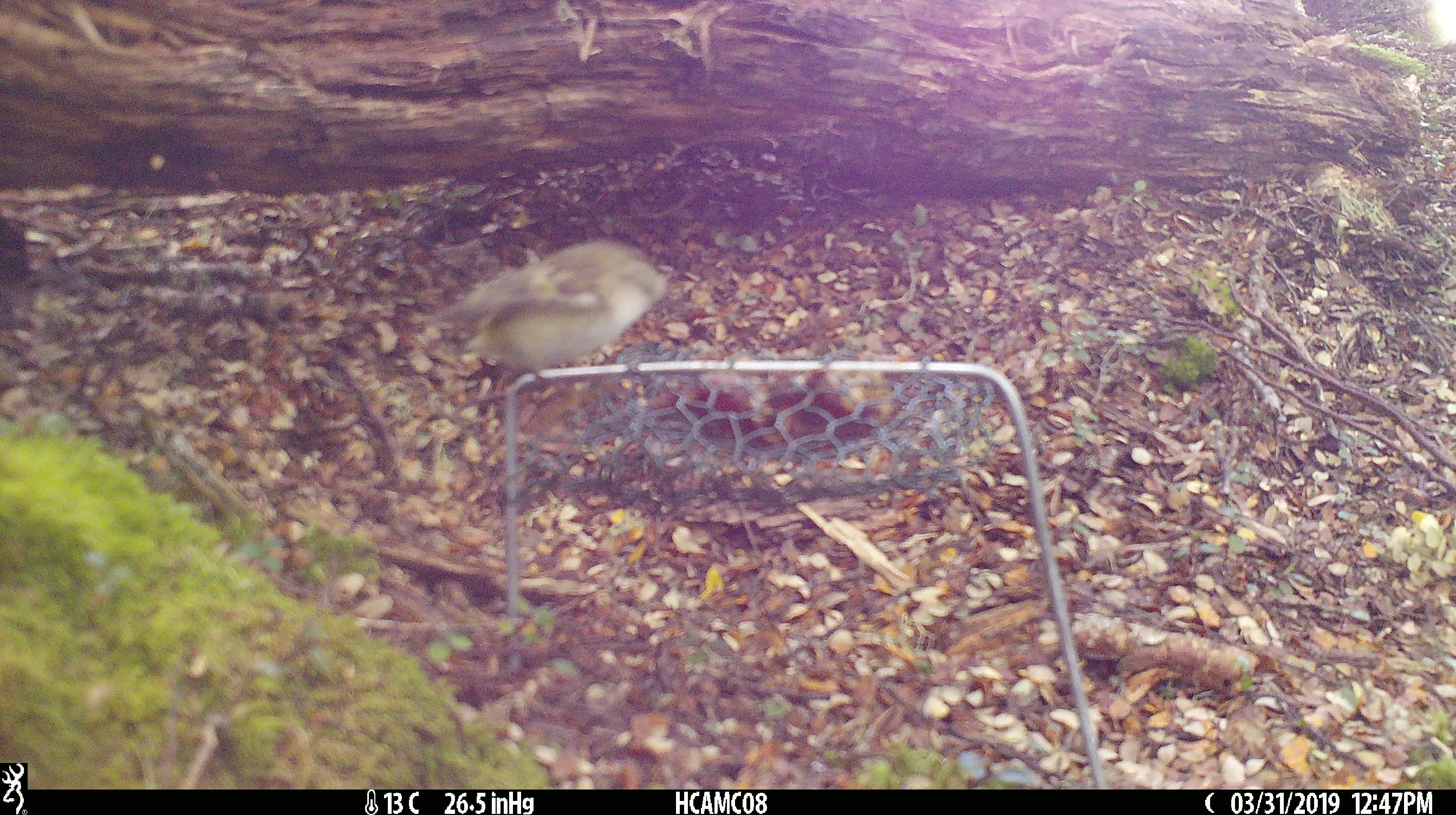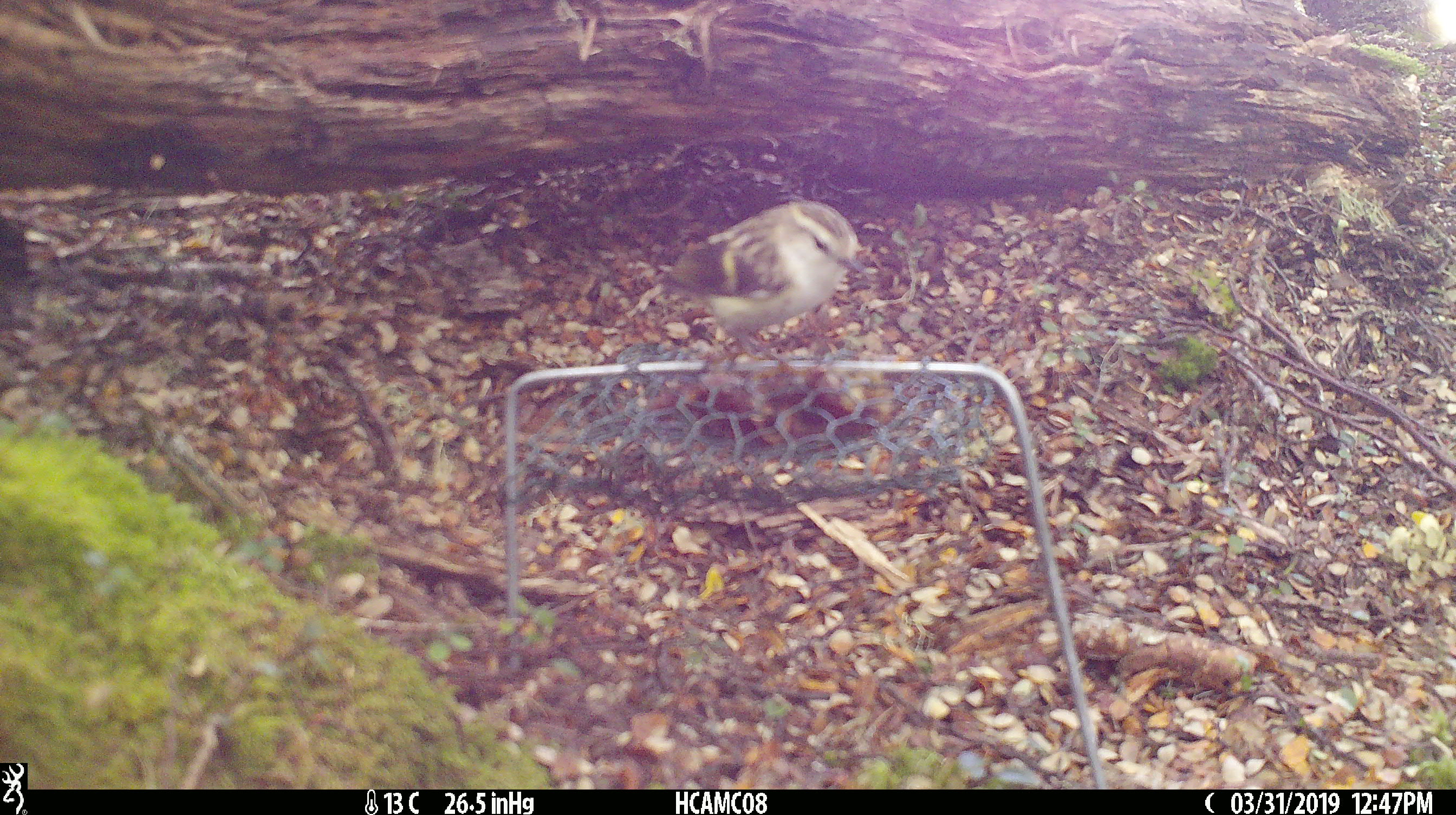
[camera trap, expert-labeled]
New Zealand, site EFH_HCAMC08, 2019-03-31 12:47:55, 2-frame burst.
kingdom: Animalia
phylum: Chordata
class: Aves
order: Passeriformes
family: Acanthisittidae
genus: Acanthisitta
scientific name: Acanthisitta chloris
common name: rifleman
Rifleman (Acanthisitta chloris).